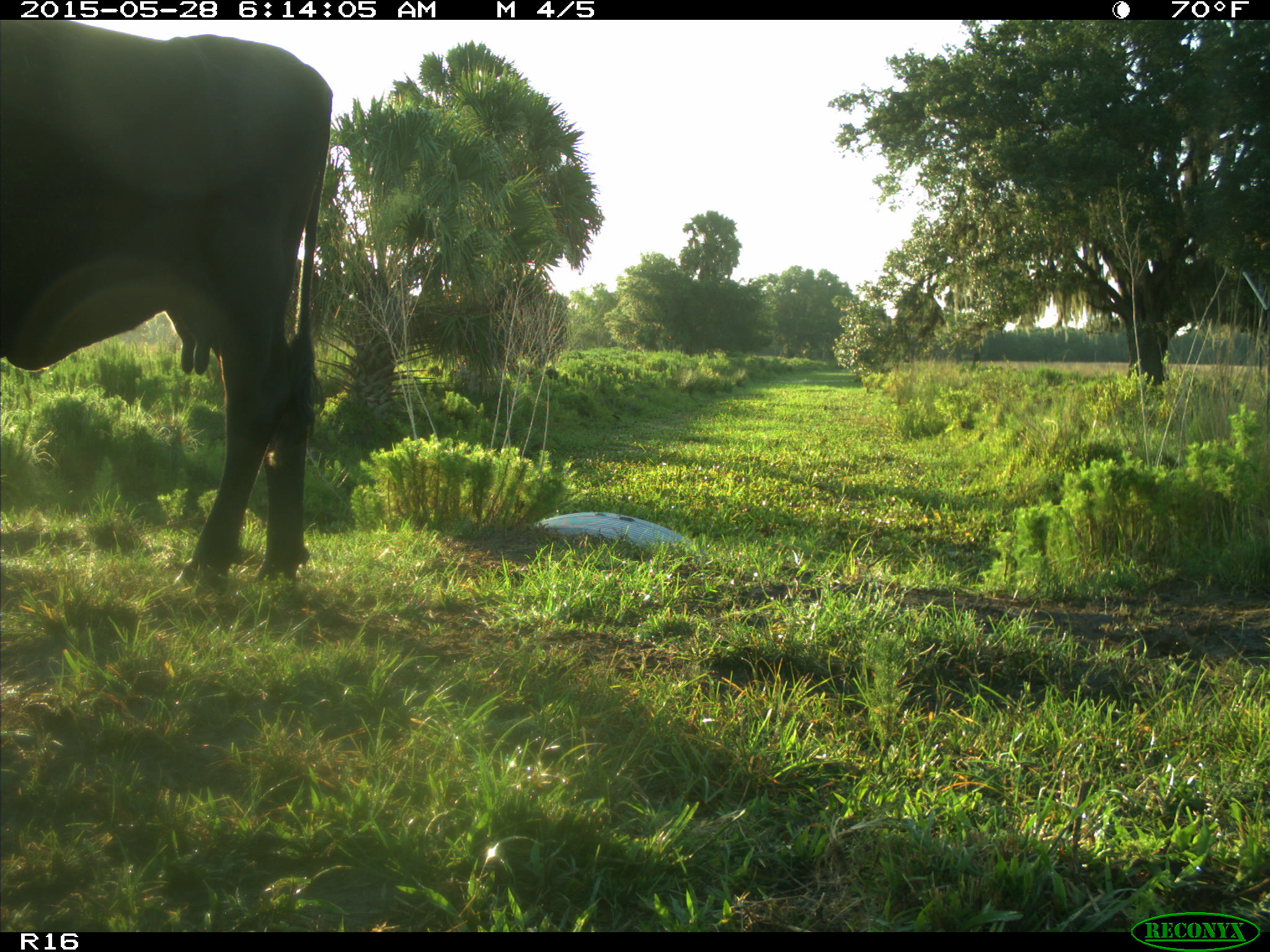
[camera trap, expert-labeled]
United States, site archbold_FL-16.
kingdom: Animalia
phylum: Chordata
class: Mammalia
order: Artiodactyla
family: Bovidae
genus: Bos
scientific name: Bos taurus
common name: domestic cow